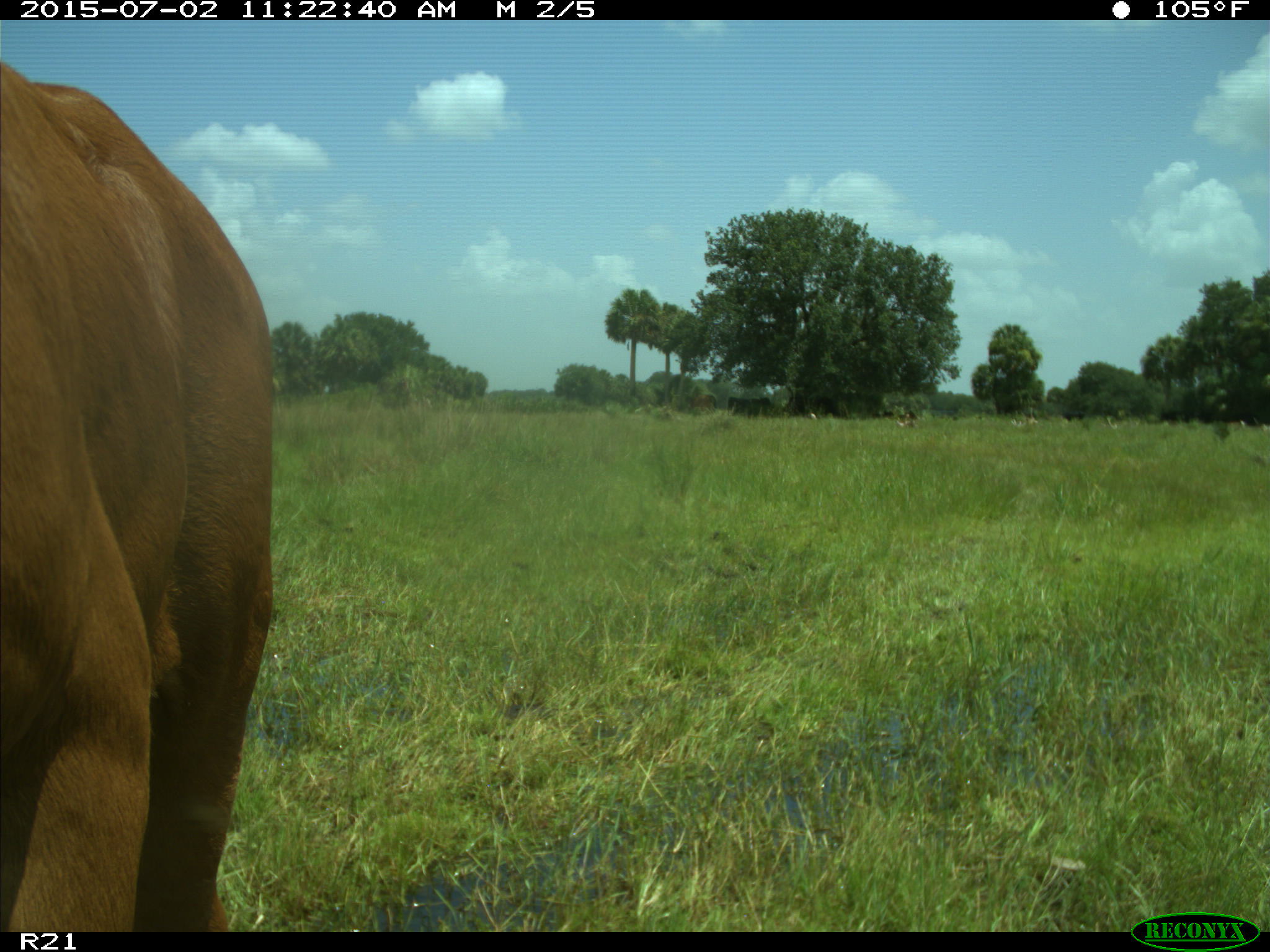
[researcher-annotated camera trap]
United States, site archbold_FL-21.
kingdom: Animalia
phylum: Chordata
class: Mammalia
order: Artiodactyla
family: Bovidae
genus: Bos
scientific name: Bos taurus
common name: domestic cow